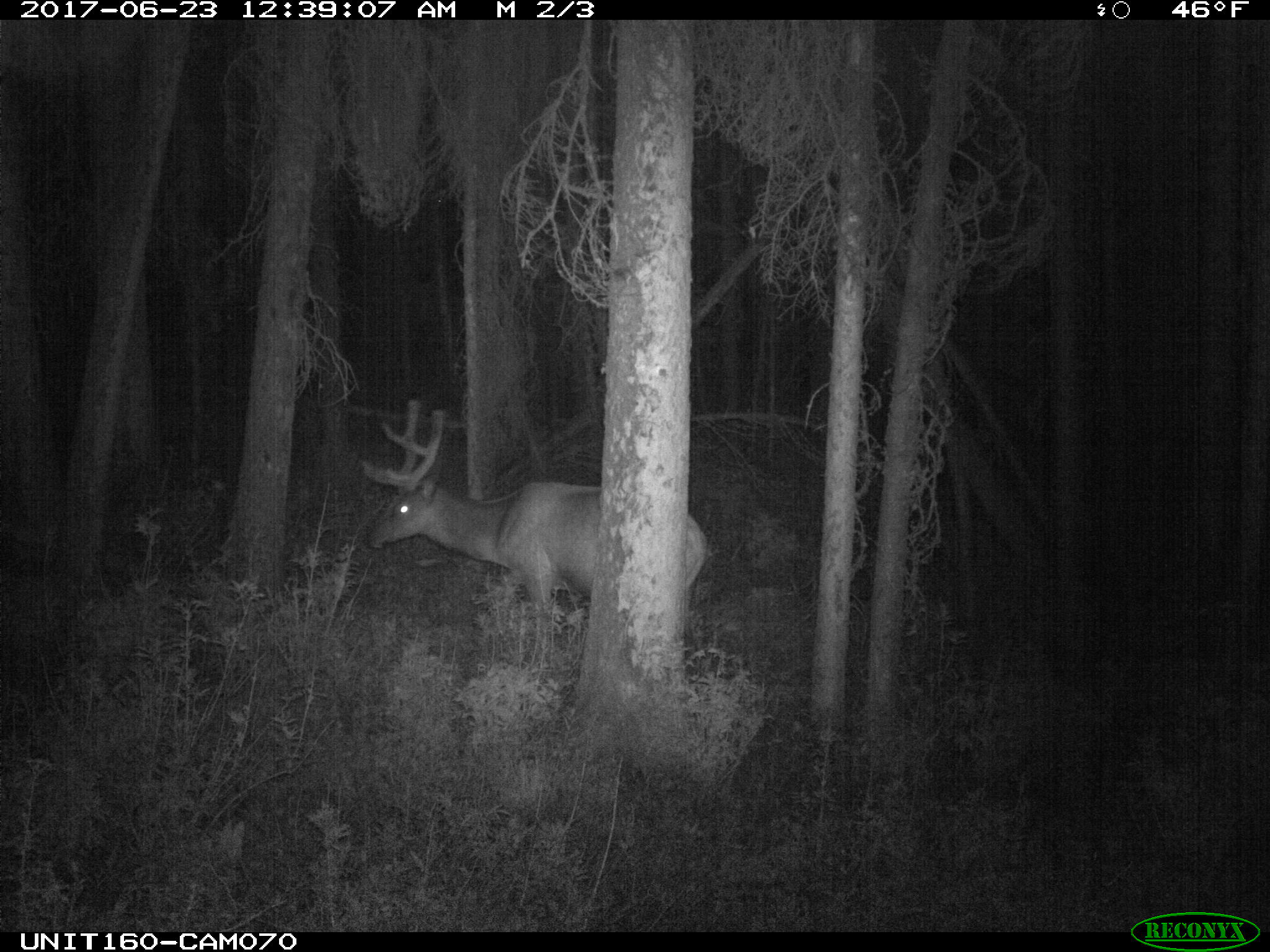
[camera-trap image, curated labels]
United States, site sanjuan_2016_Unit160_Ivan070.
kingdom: Animalia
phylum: Chordata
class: Mammalia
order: Artiodactyla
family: Cervidae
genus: Cervus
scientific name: Cervus elaphus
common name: red deer